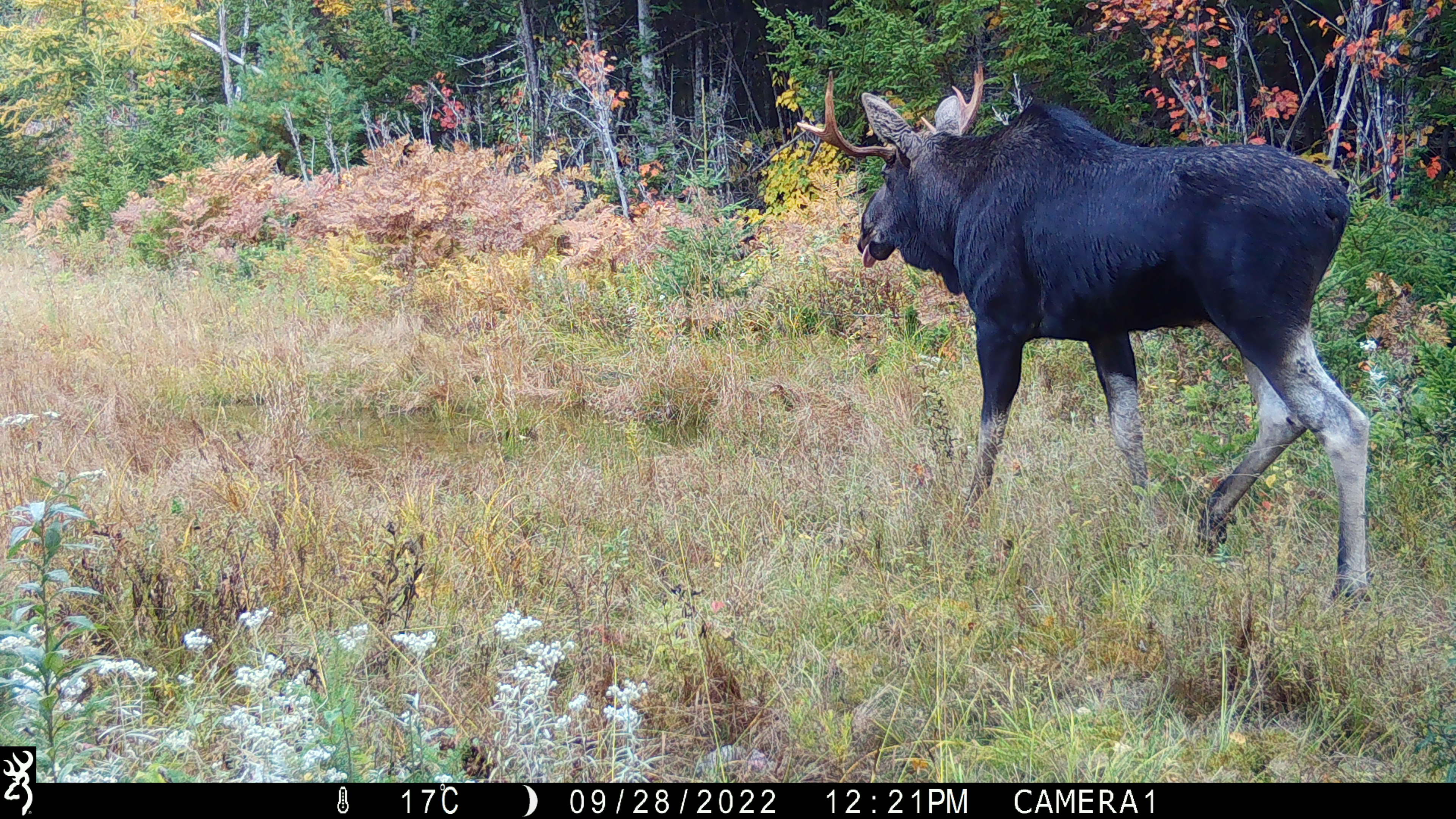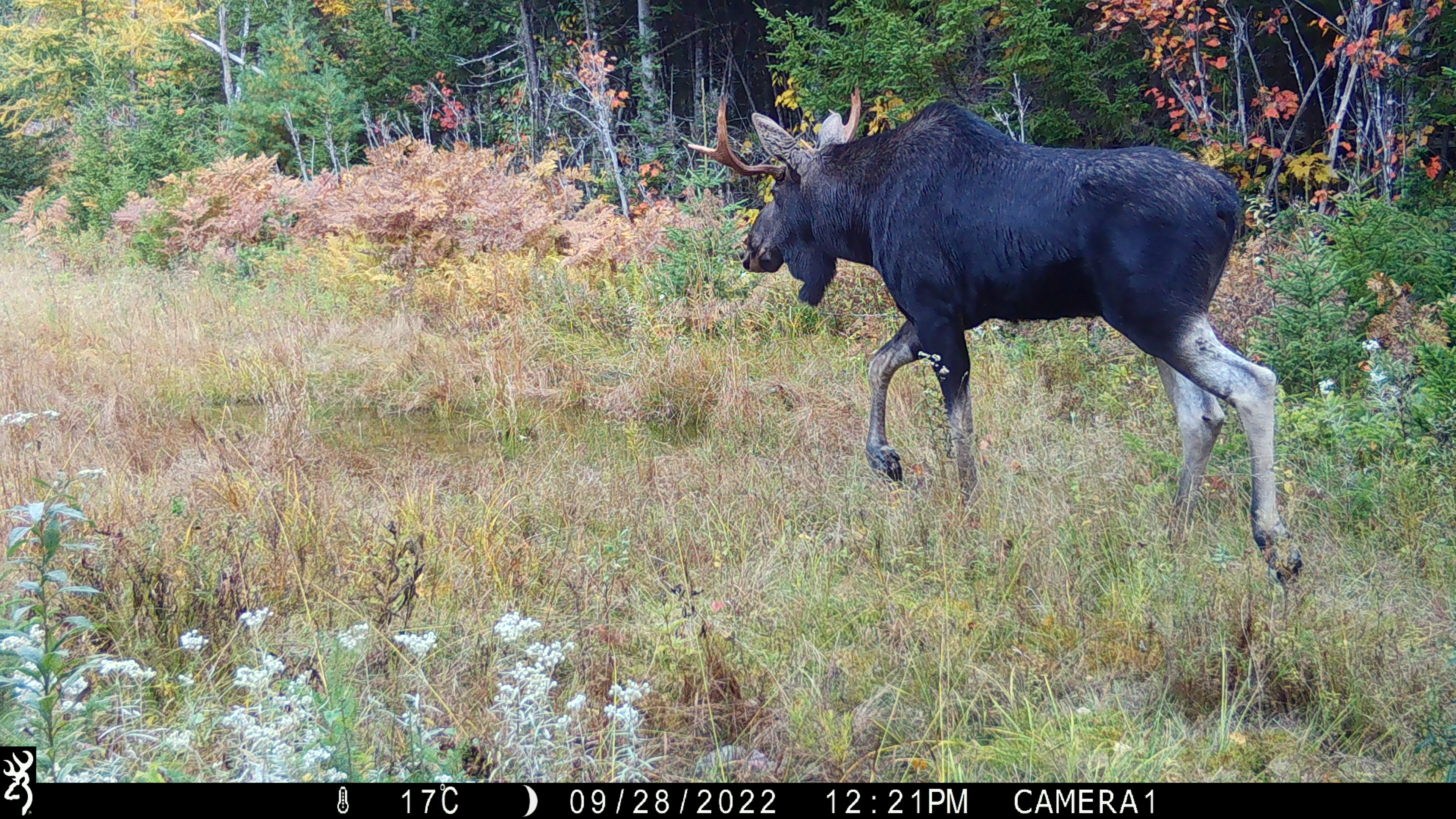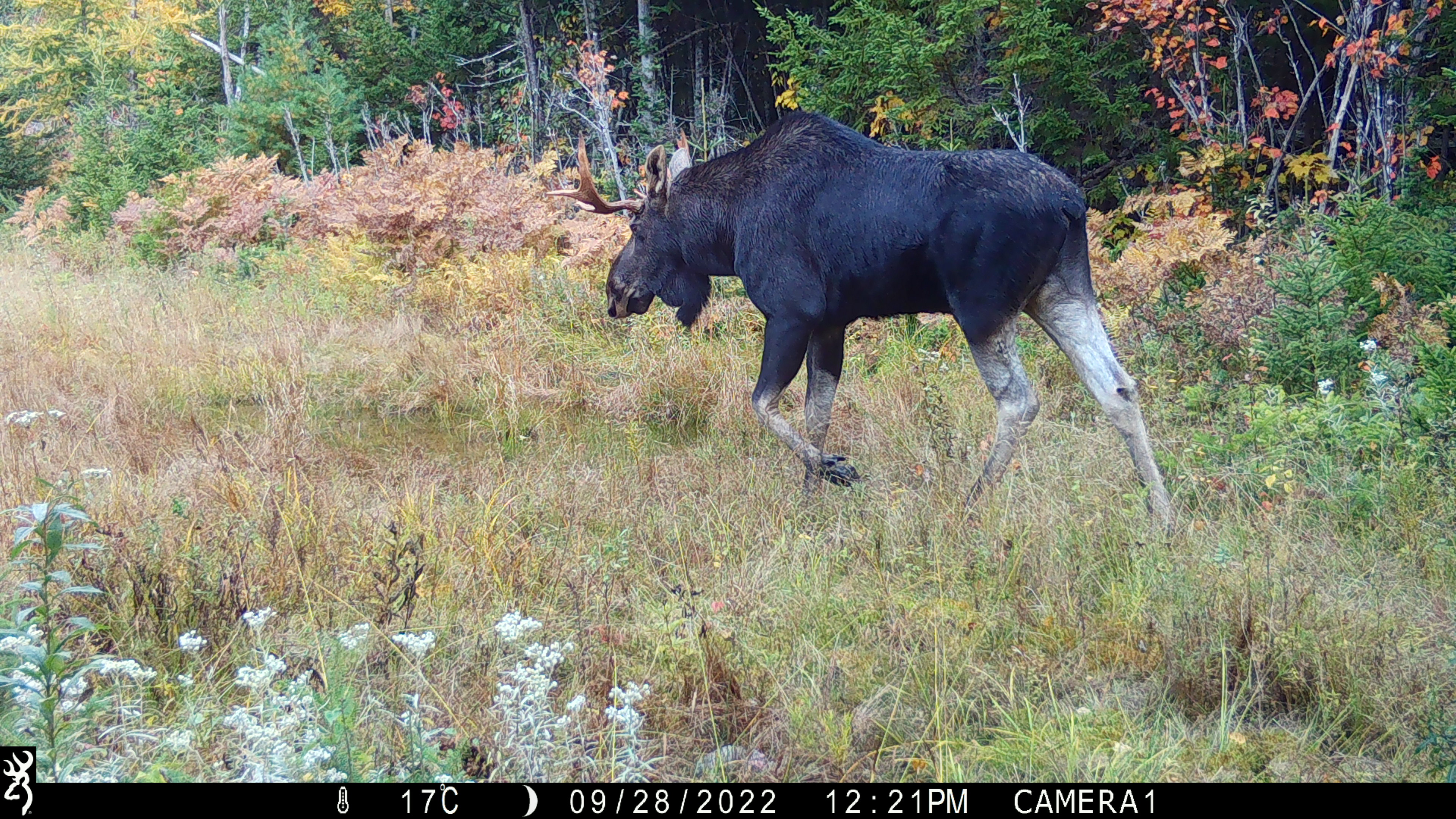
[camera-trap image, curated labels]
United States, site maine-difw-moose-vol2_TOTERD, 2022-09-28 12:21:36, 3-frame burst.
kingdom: Animalia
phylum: Chordata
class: Mammalia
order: Artiodactyla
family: Cervidae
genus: Alces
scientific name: Alces alces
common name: moose